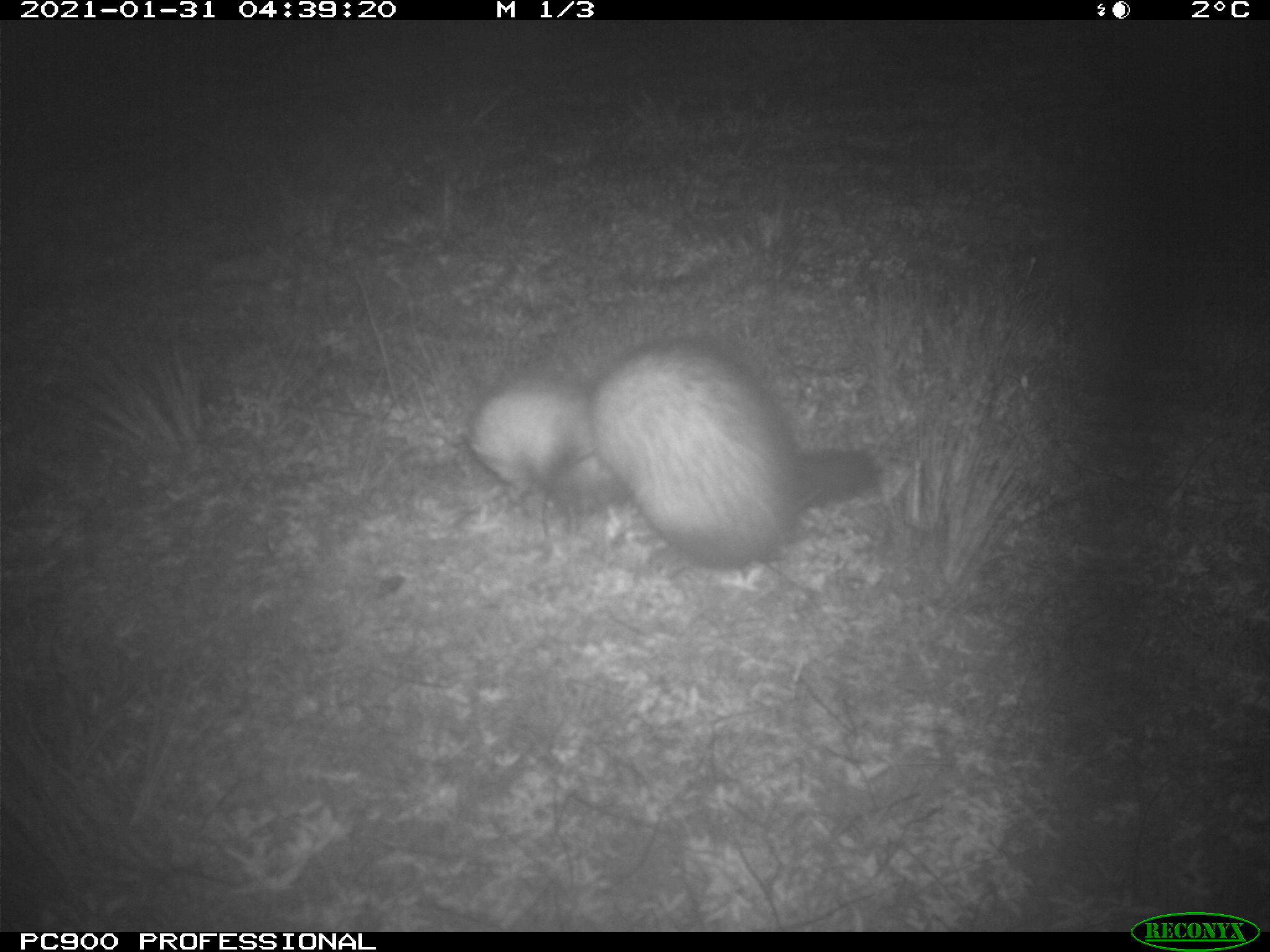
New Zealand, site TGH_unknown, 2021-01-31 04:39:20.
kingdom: Animalia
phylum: Chordata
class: Mammalia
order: Carnivora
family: Mustelidae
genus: Mustela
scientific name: Mustela furo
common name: ferret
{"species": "ferret (Mustela furo)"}